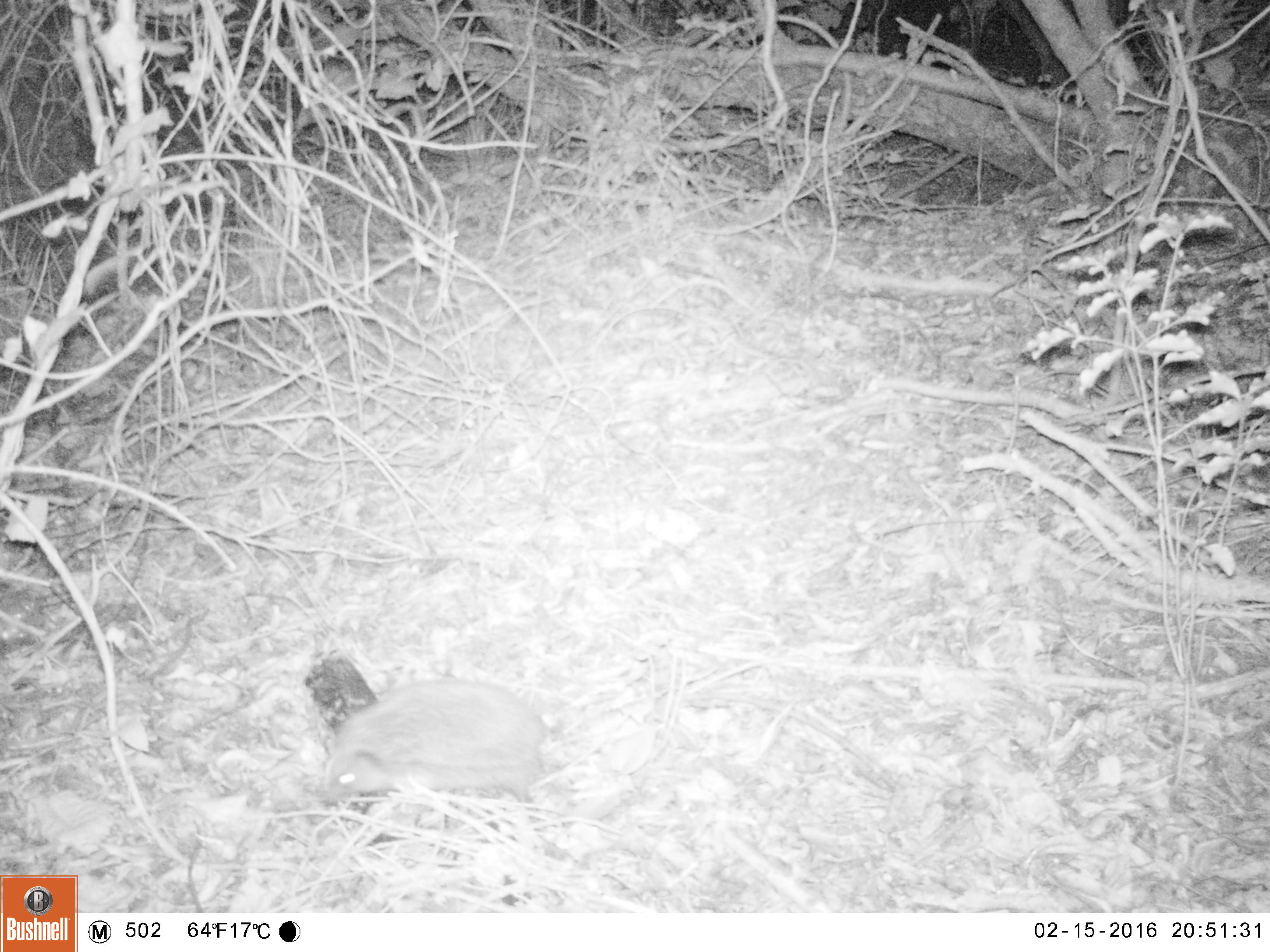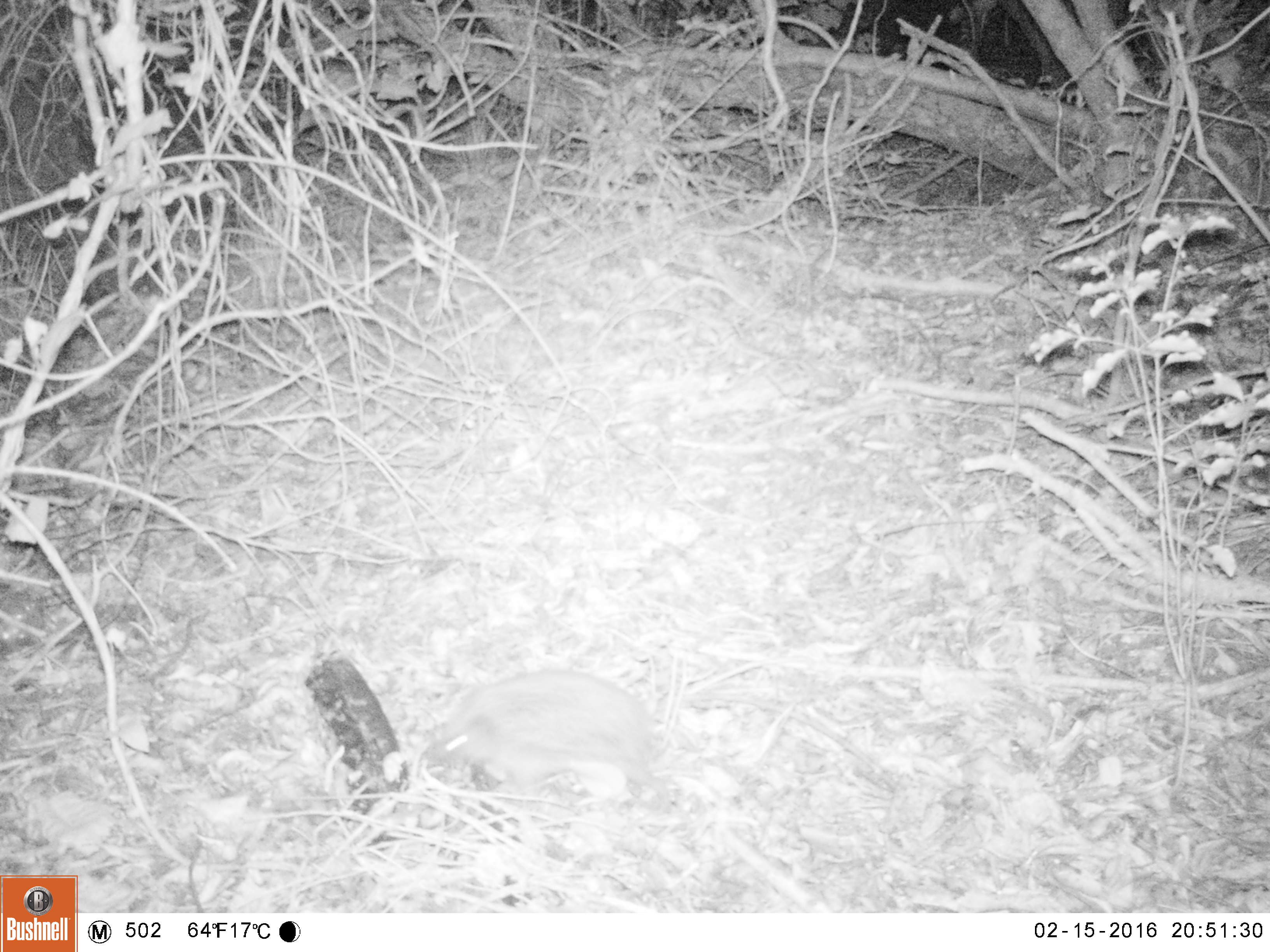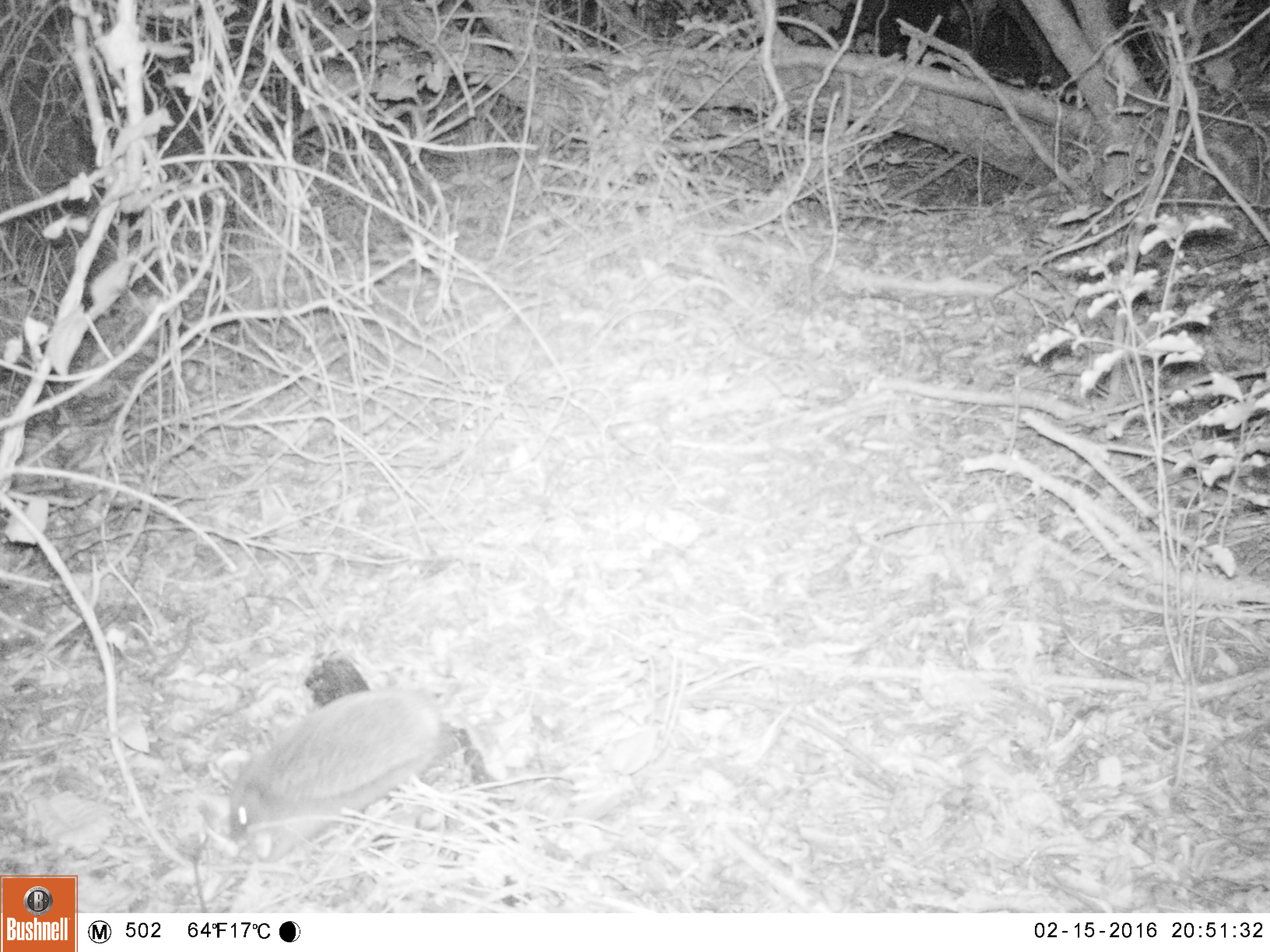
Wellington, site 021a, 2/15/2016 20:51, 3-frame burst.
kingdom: Animalia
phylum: Chordata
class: Mammalia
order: Eulipotyphla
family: Erinaceidae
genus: Erinaceus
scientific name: Erinaceus europaeus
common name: hedgehog